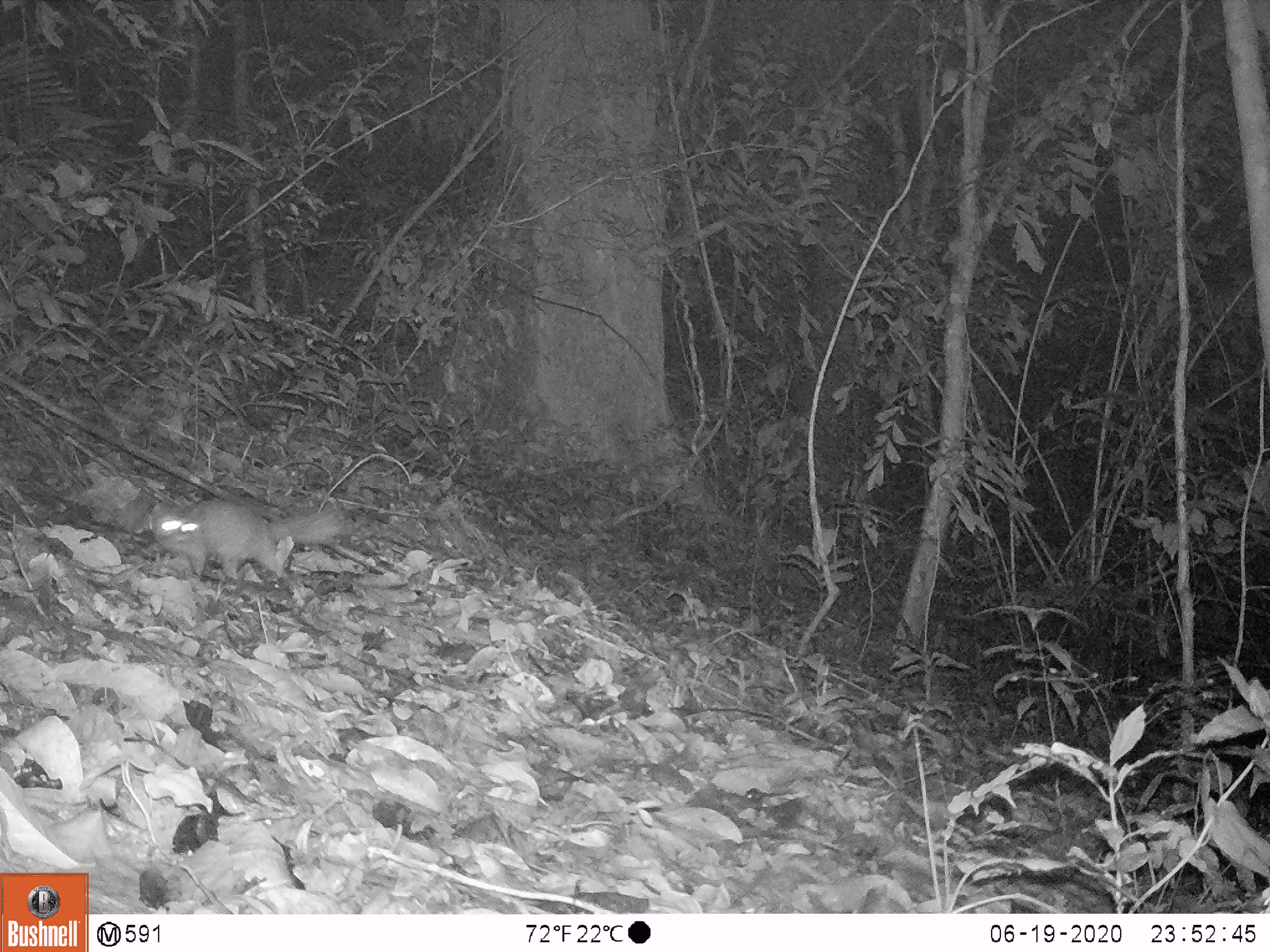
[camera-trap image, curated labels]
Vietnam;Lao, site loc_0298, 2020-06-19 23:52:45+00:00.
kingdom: Animalia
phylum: Chordata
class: Mammalia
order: Carnivora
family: Mustelidae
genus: Melogale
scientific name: Melogale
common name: ferret badger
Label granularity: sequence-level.